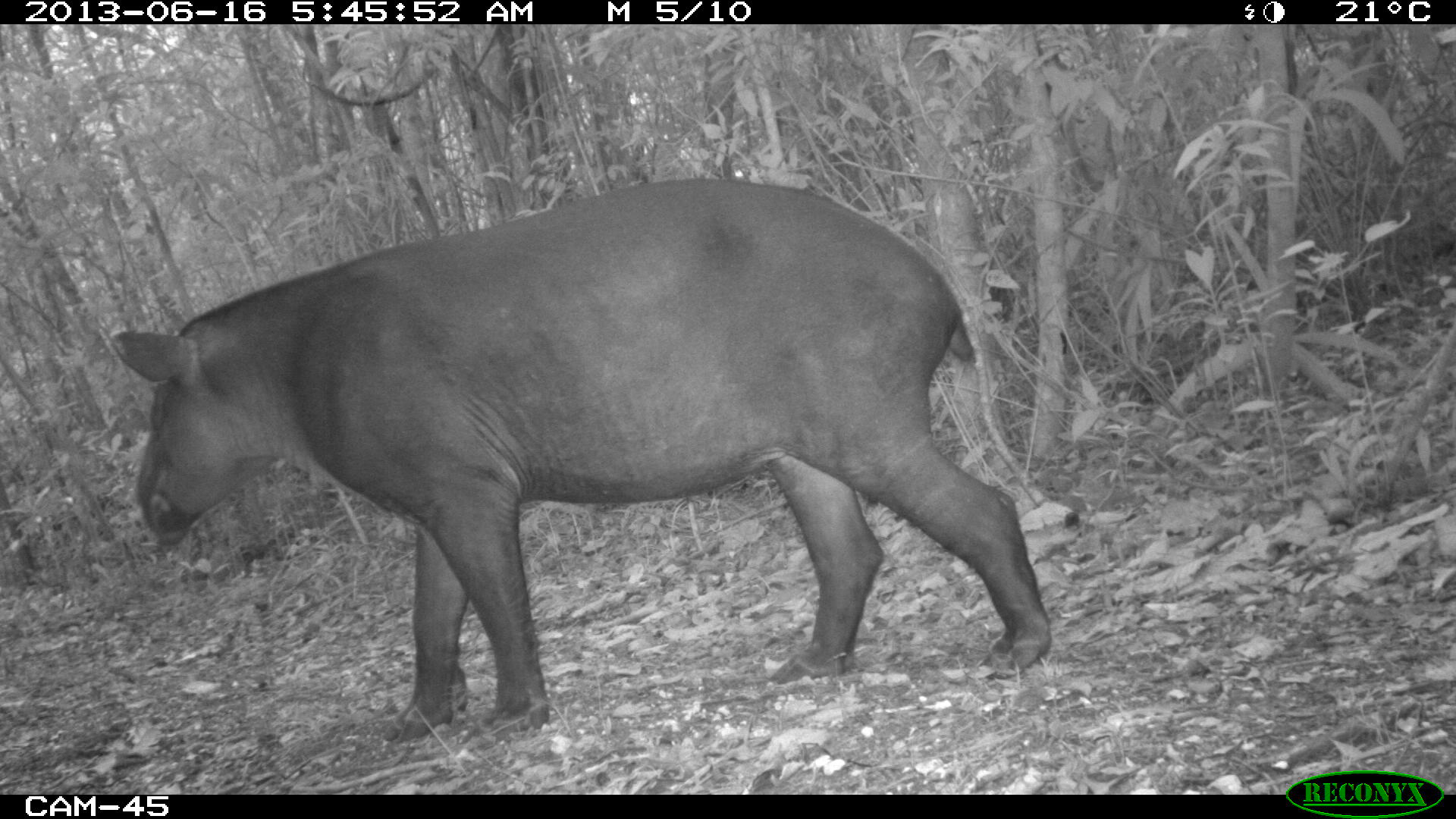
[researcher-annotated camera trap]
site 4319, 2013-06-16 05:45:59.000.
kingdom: Animalia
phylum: Chordata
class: Mammalia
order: Perissodactyla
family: Tapiridae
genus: Tapirus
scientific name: Tapirus bairdii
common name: baird's tapir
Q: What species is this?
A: Tapirus bairdii (baird's tapir).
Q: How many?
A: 1.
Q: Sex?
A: Male.